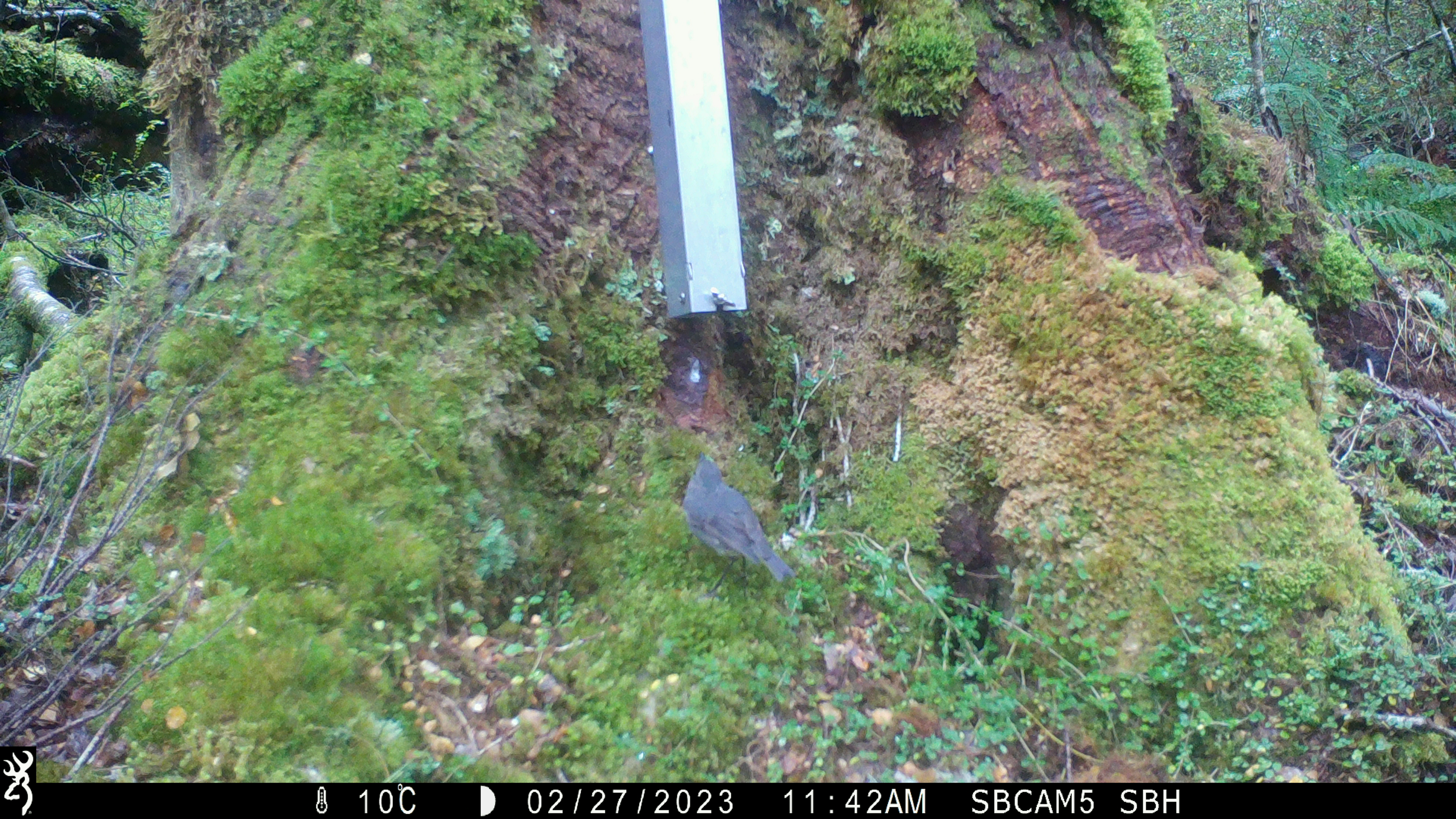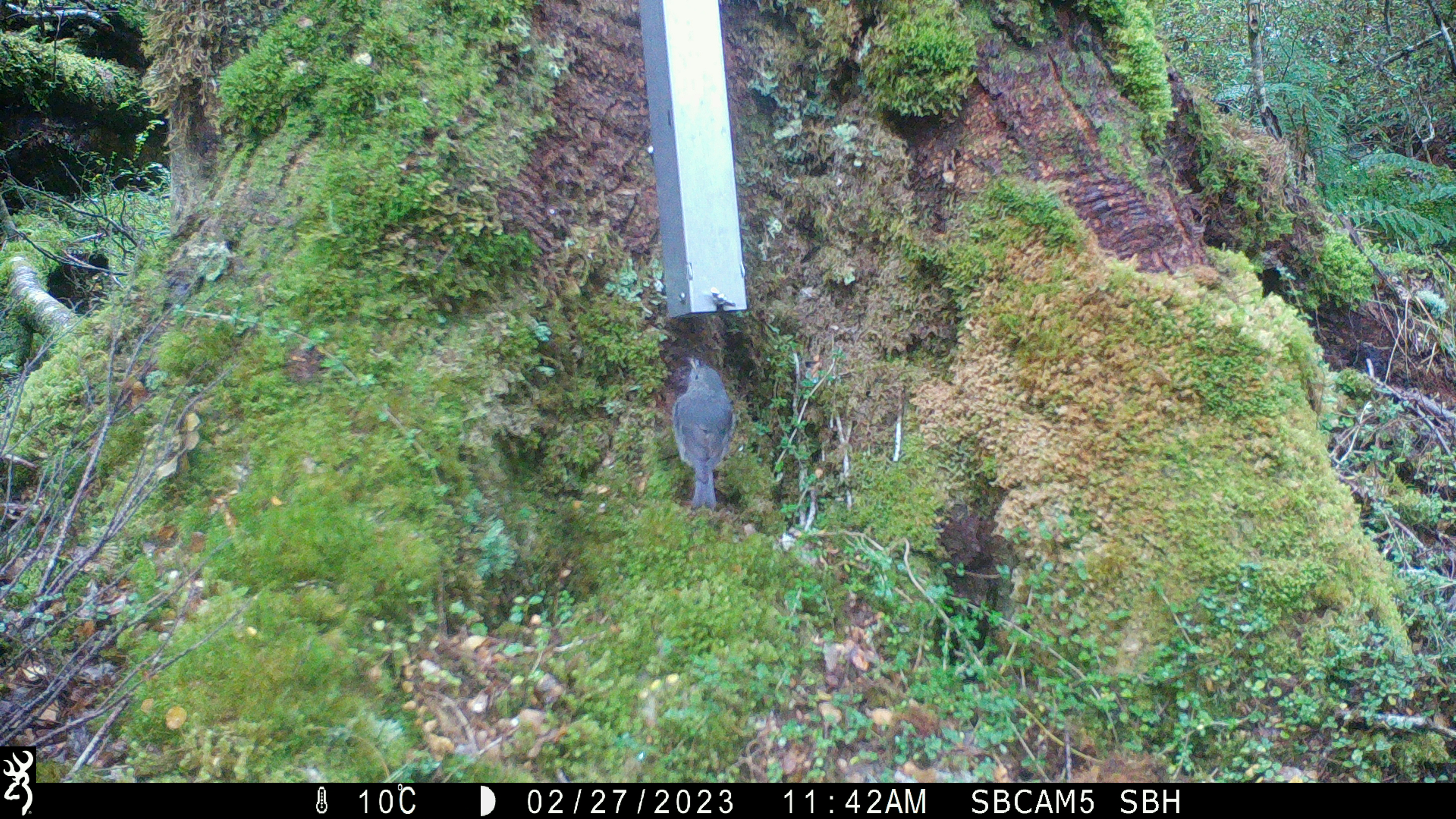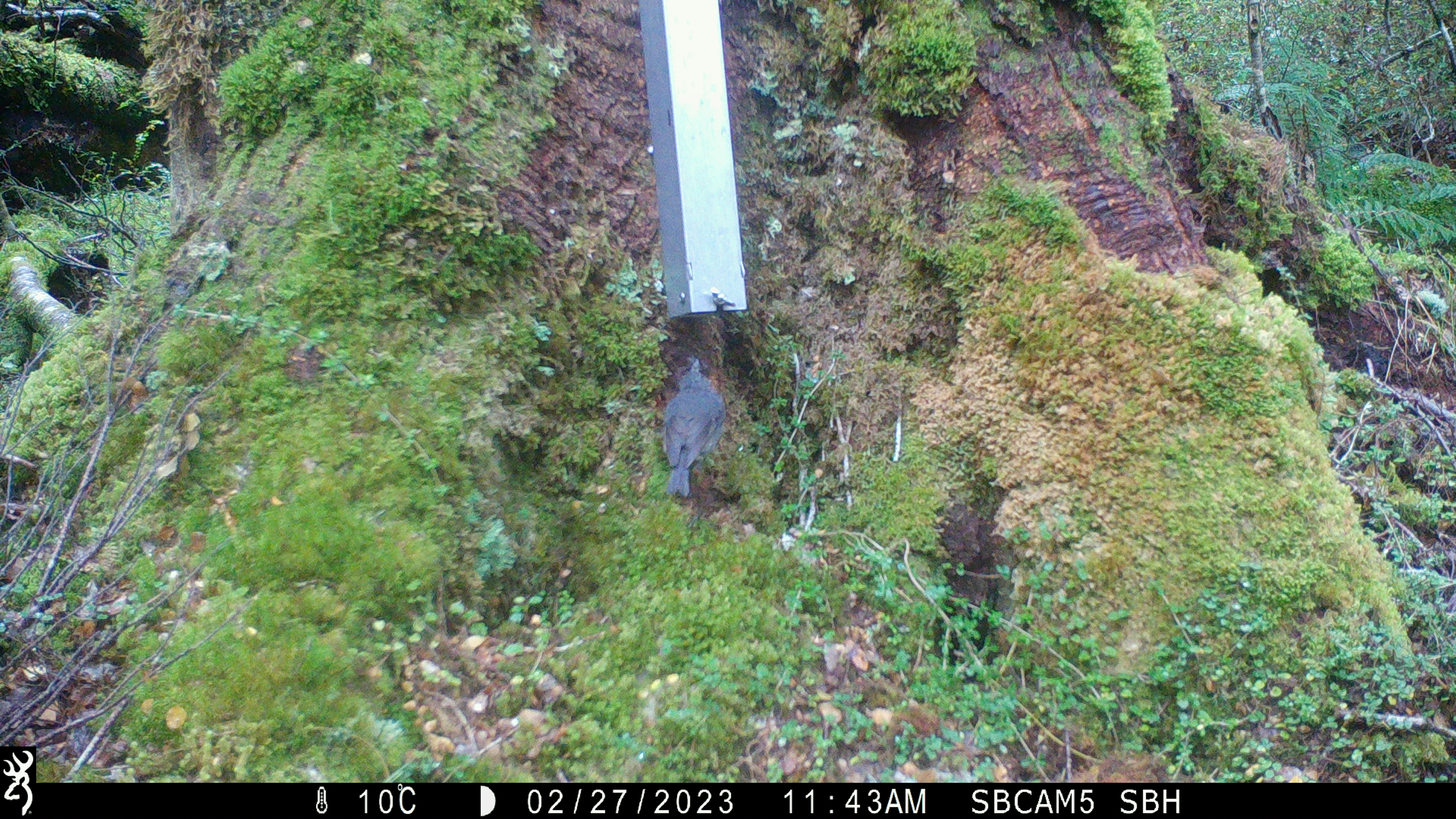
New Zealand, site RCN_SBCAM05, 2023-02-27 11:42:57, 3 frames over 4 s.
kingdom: Animalia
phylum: Chordata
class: Aves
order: Passeriformes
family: Petroicidae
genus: Petroica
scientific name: Petroica australis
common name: new zealand robin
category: robin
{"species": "robin (new zealand robin) (Petroica australis)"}